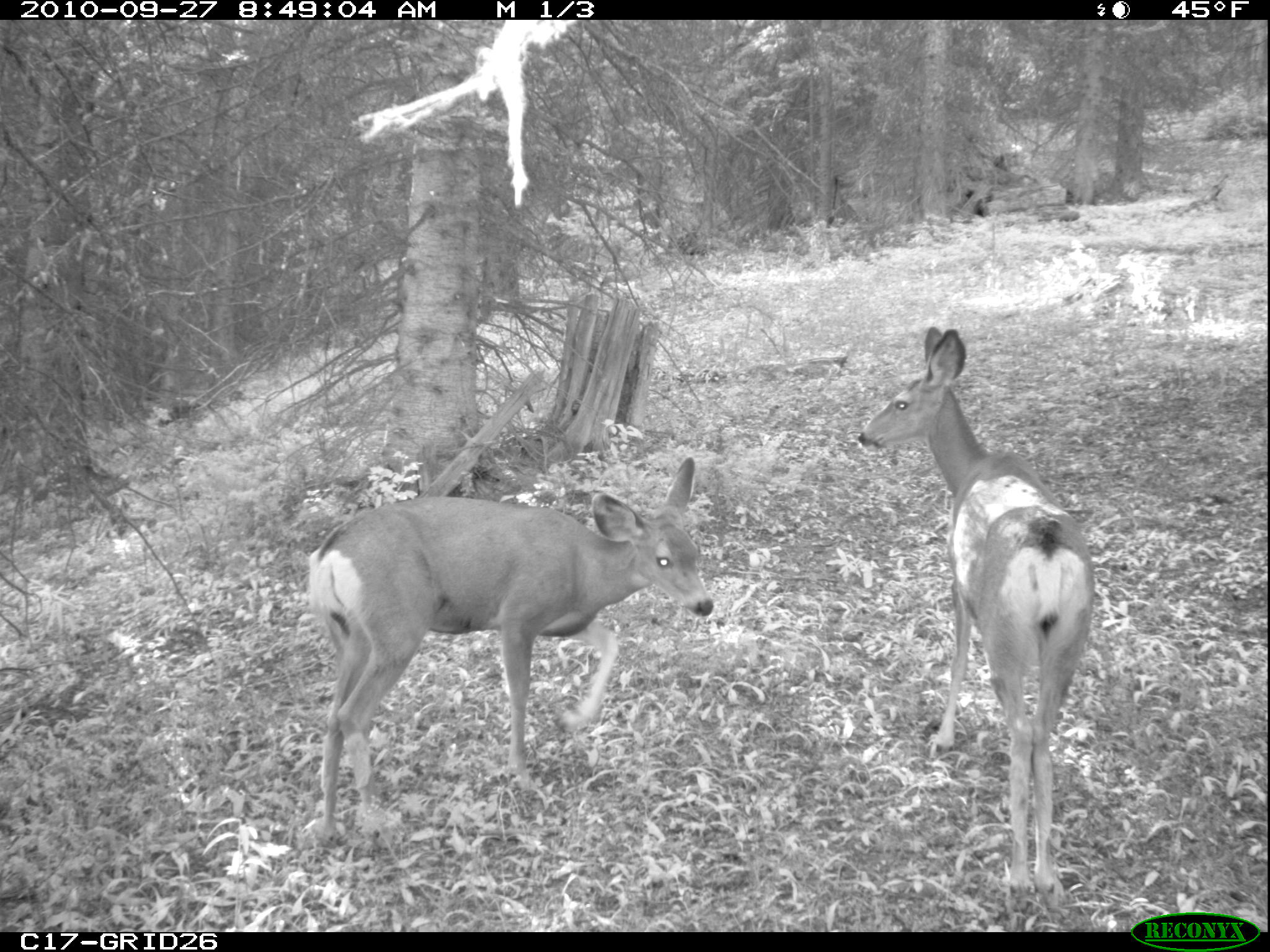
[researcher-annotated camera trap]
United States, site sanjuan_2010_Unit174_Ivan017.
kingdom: Animalia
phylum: Chordata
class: Mammalia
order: Artiodactyla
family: Cervidae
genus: Odocoileus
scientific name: Odocoileus hemionus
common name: mule deer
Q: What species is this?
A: Odocoileus hemionus (mule deer).